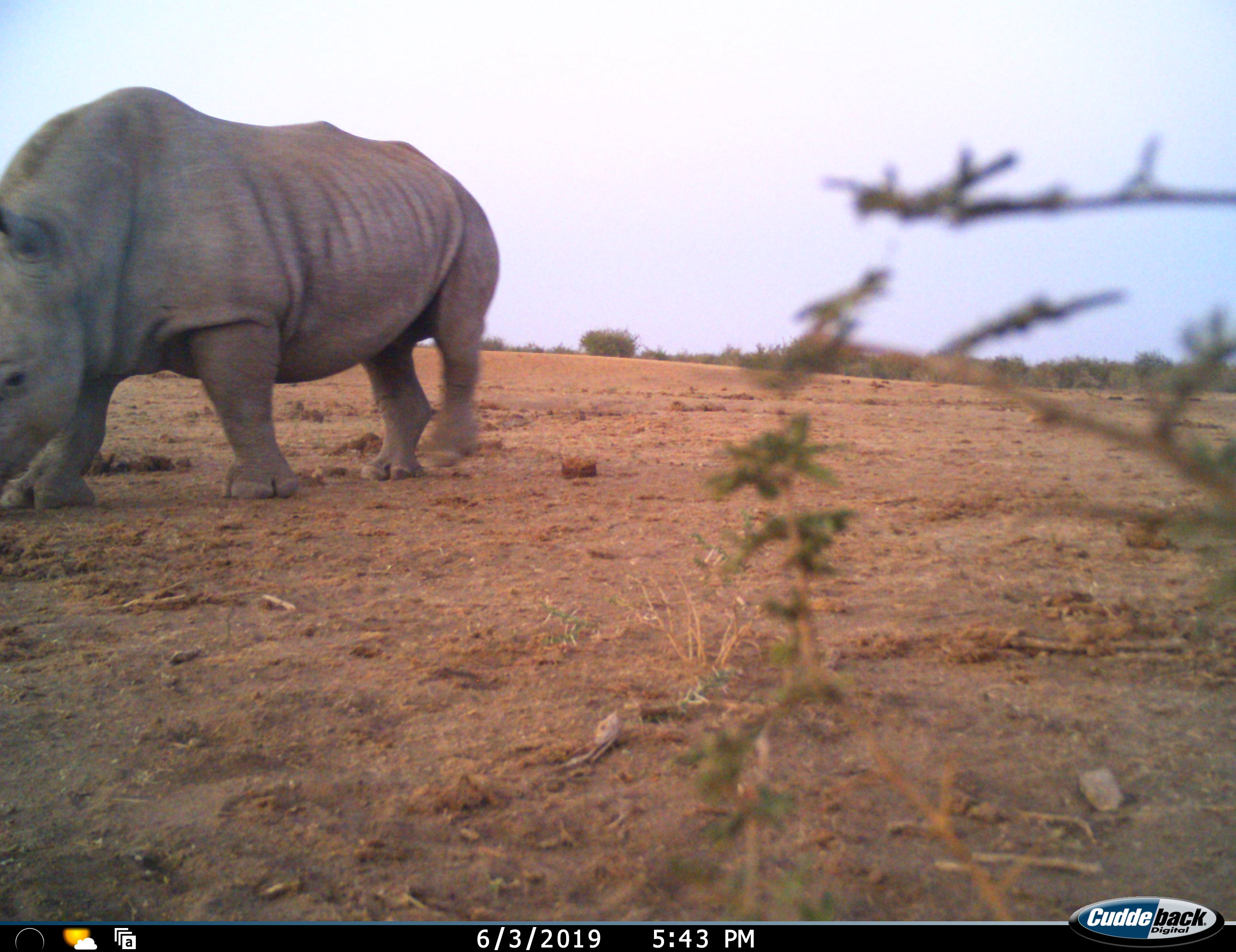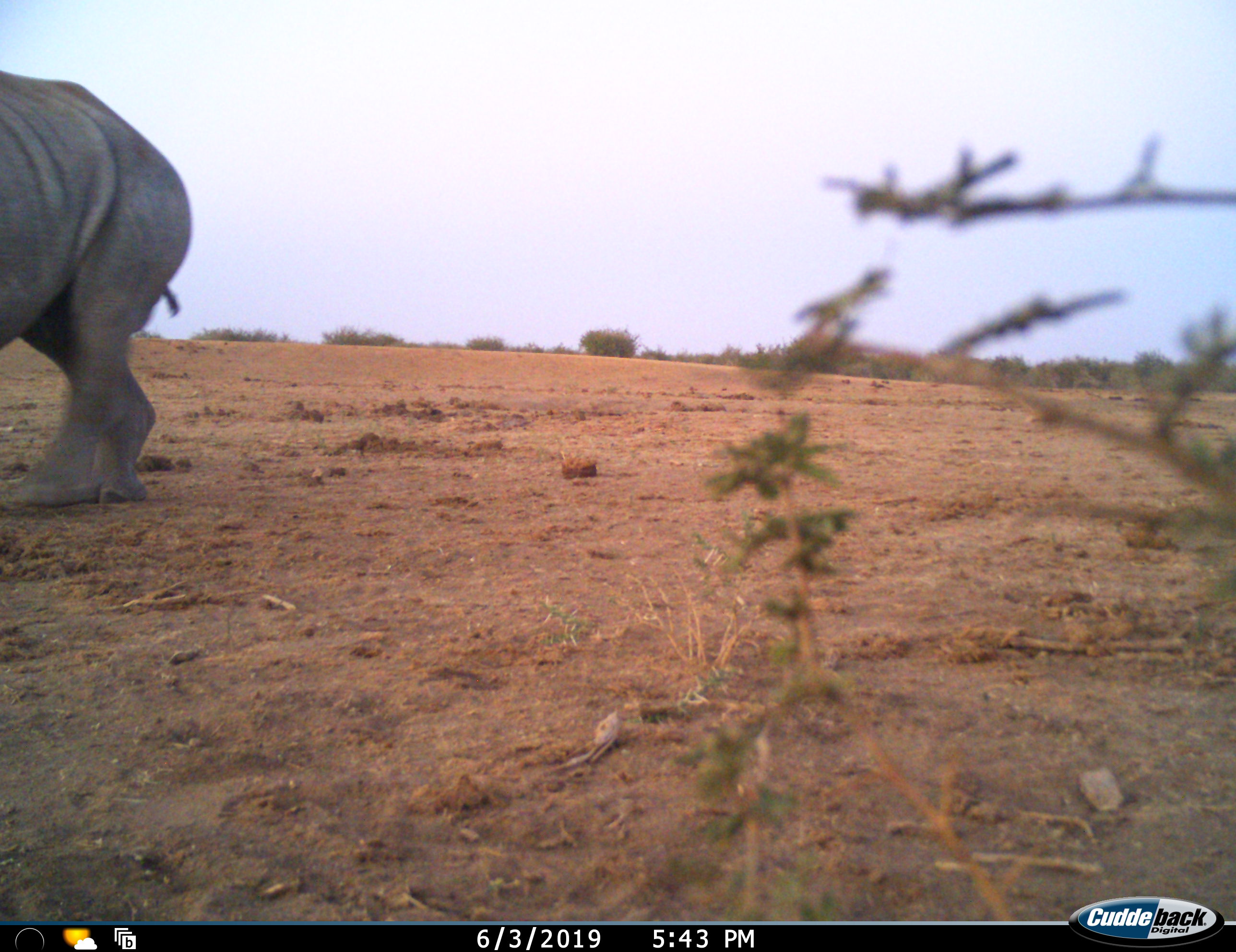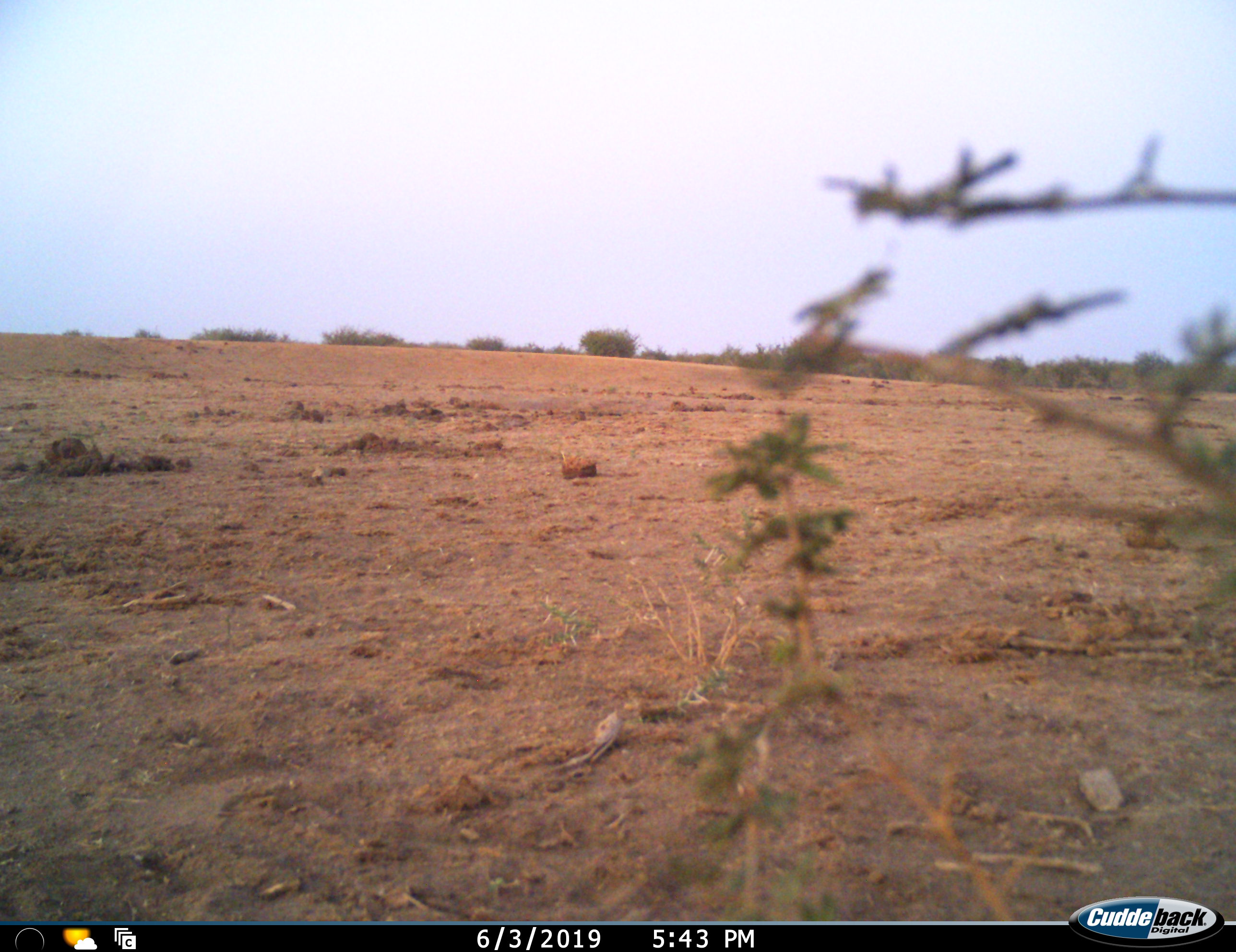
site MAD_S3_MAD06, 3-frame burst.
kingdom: Animalia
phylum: Chordata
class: Mammalia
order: Perissodactyla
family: Rhinocerotidae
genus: Ceratotherium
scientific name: Ceratotherium simum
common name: white rhinoceros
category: rhinoceroswhite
Rhinoceroswhite (white rhinoceros) (Ceratotherium simum), count 1. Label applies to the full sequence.